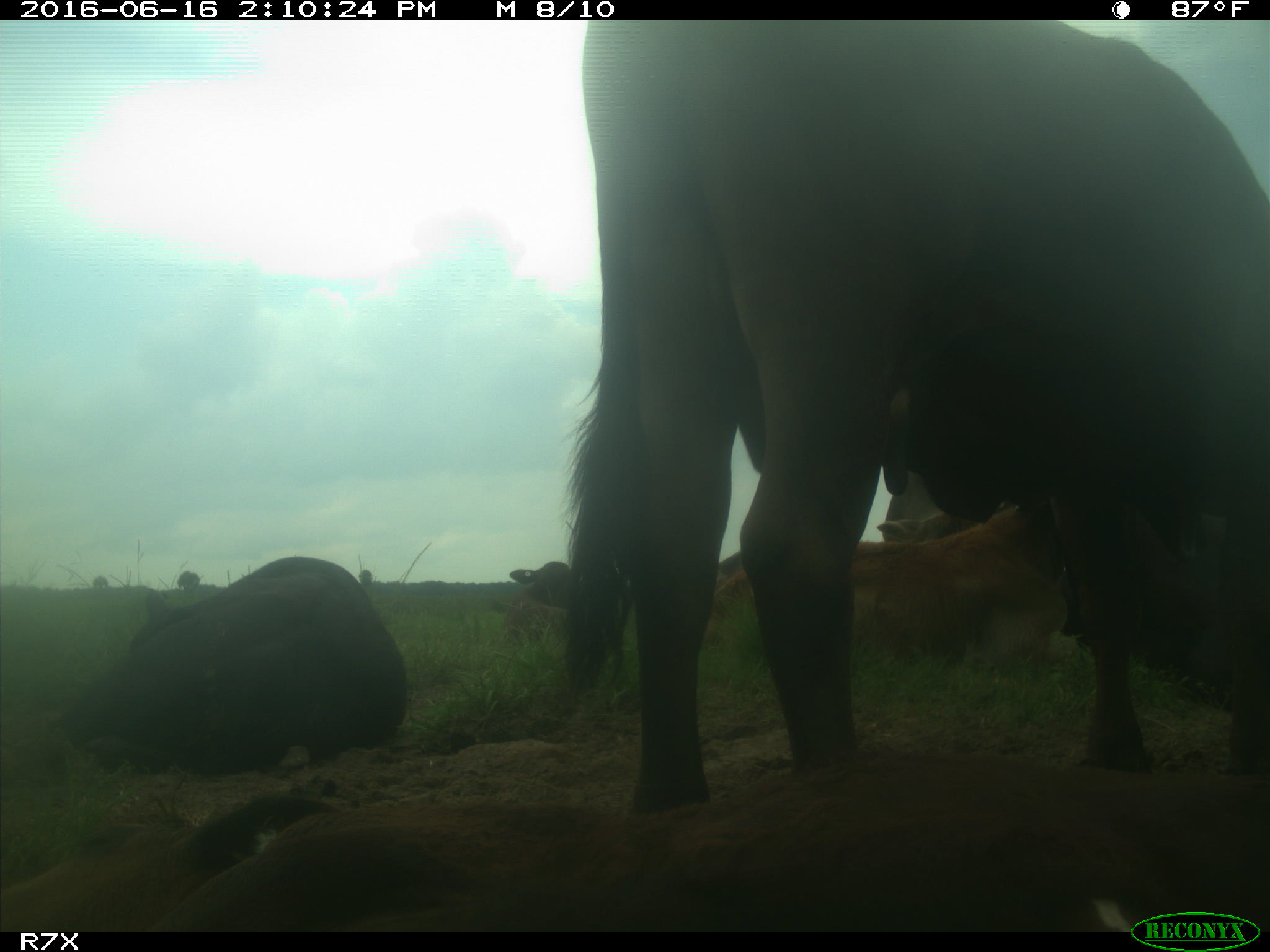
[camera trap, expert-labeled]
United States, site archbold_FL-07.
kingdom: Animalia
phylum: Chordata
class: Mammalia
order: Artiodactyla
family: Bovidae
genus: Bos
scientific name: Bos taurus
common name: domestic cow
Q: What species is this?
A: Bos taurus (domestic cow).